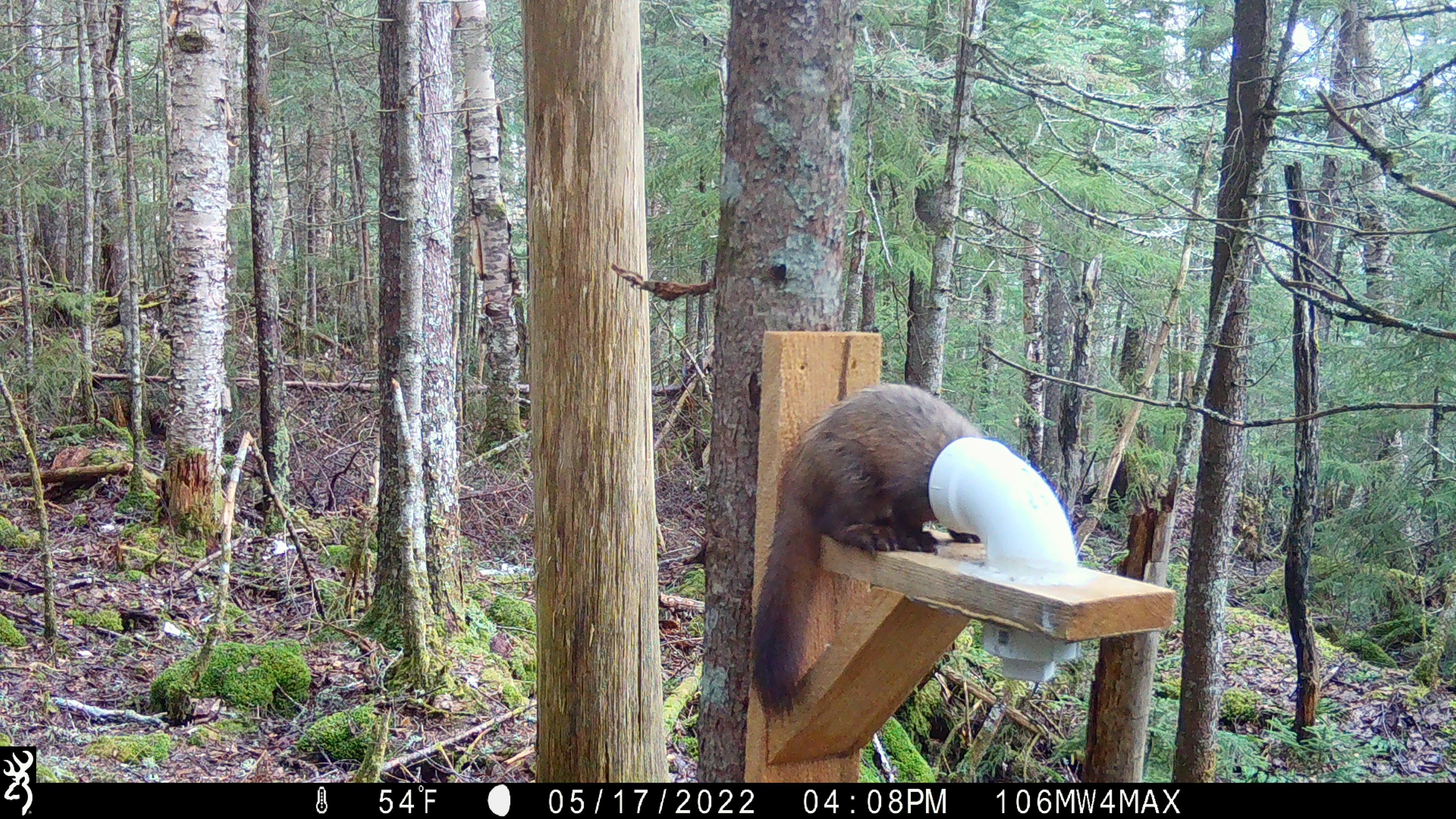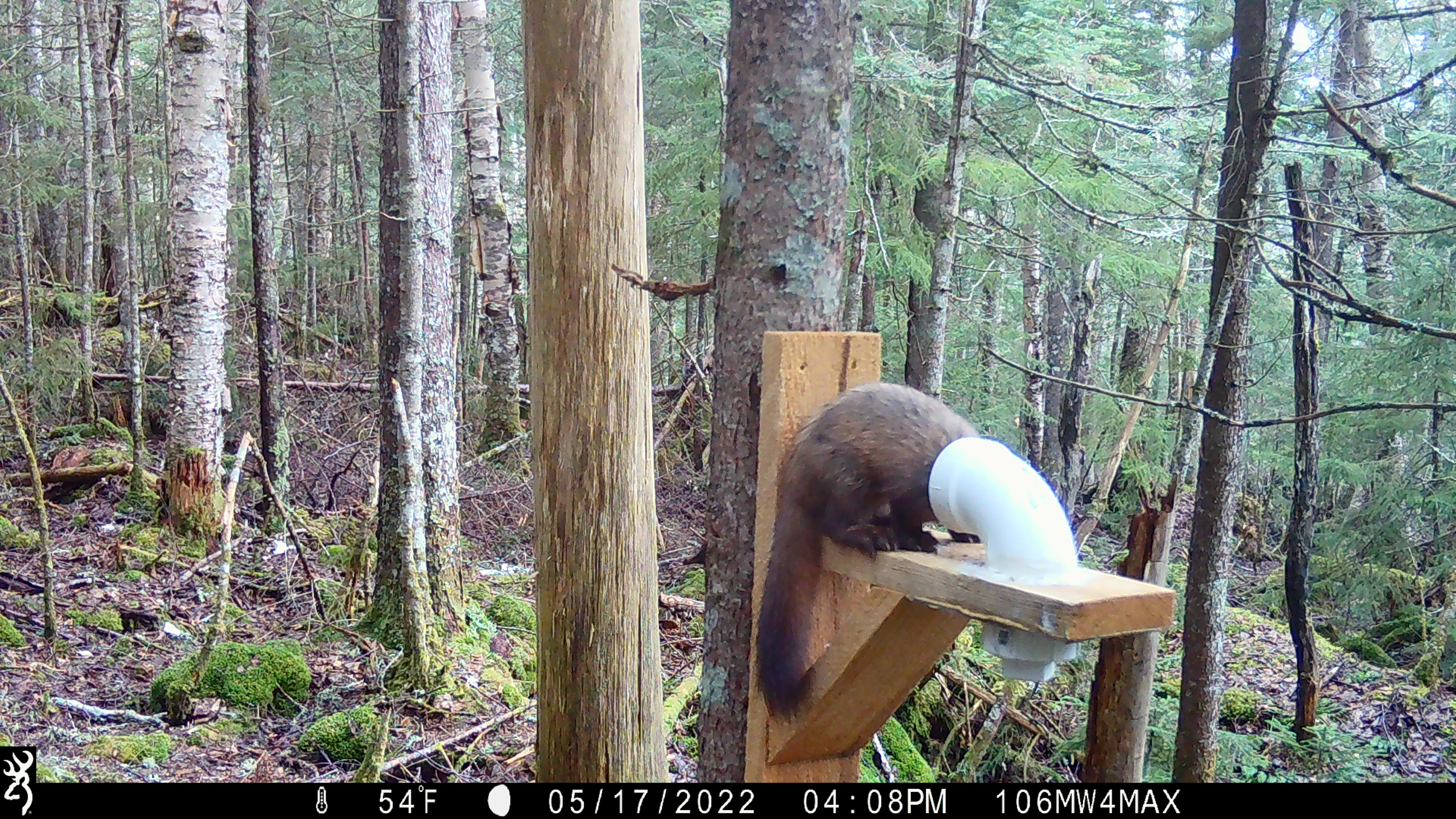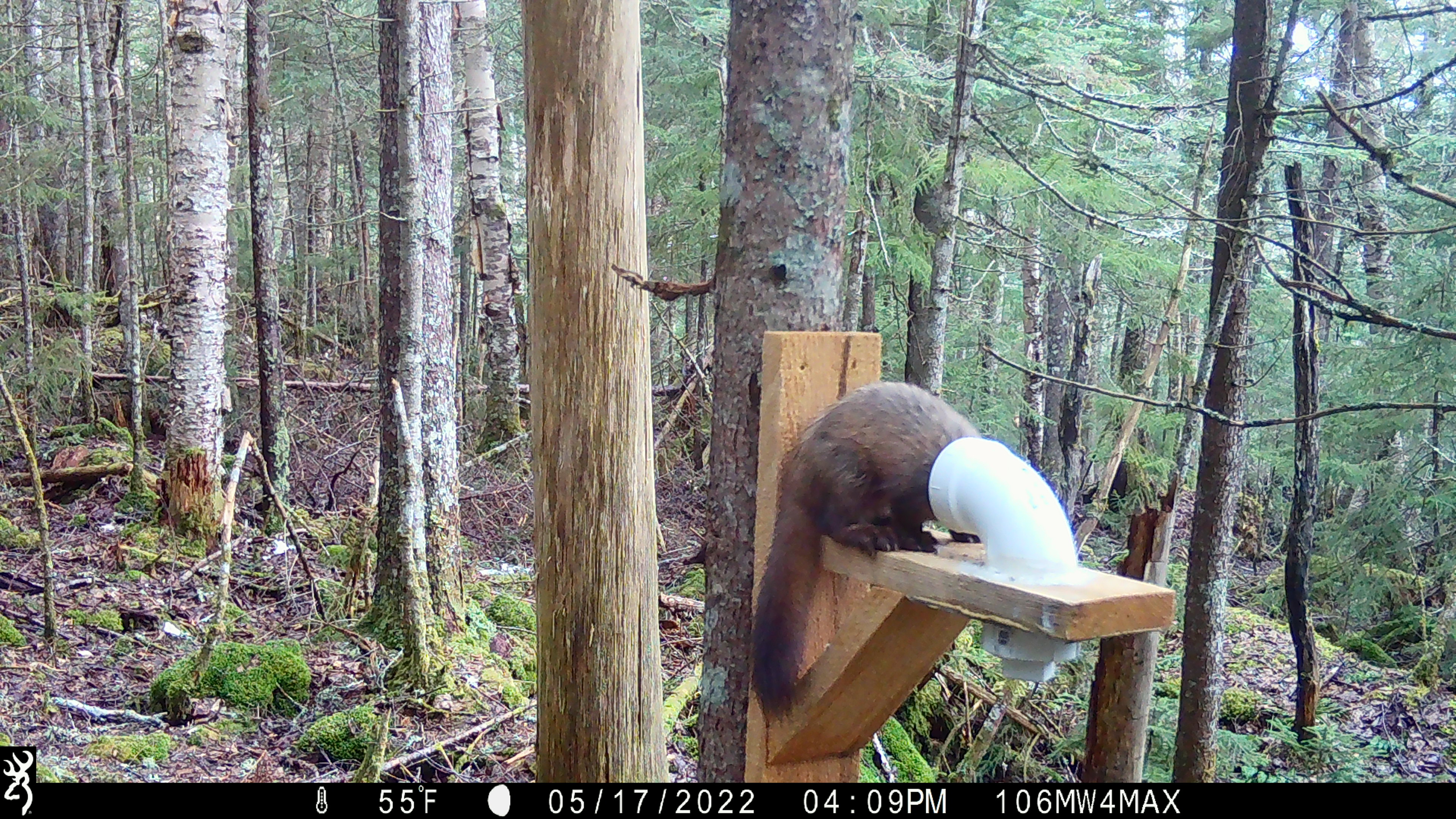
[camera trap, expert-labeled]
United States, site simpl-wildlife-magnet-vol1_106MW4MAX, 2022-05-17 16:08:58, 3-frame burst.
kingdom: Animalia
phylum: Chordata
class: Mammalia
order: Carnivora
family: Mustelidae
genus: Martes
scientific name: Martes americana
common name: american marten